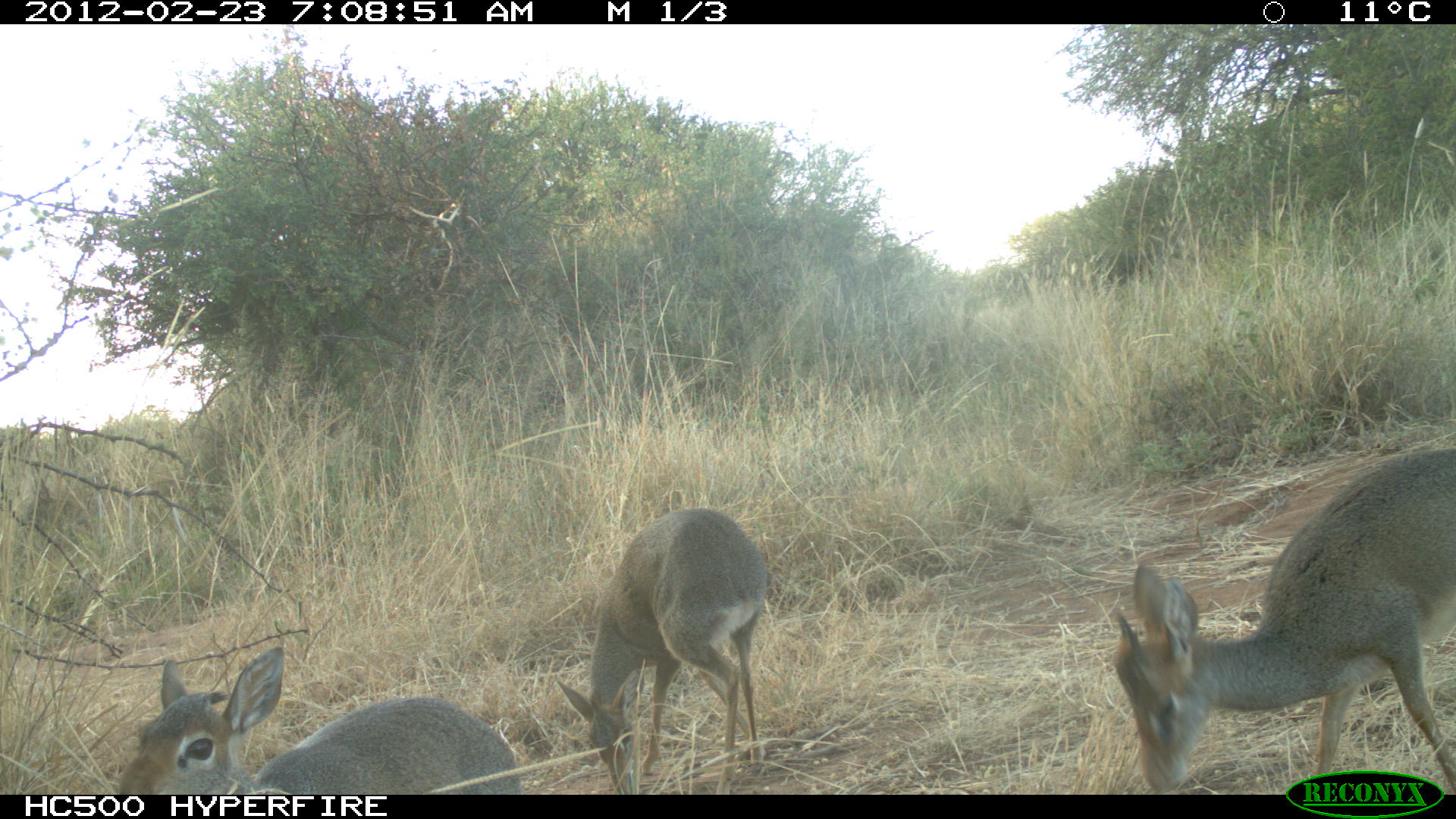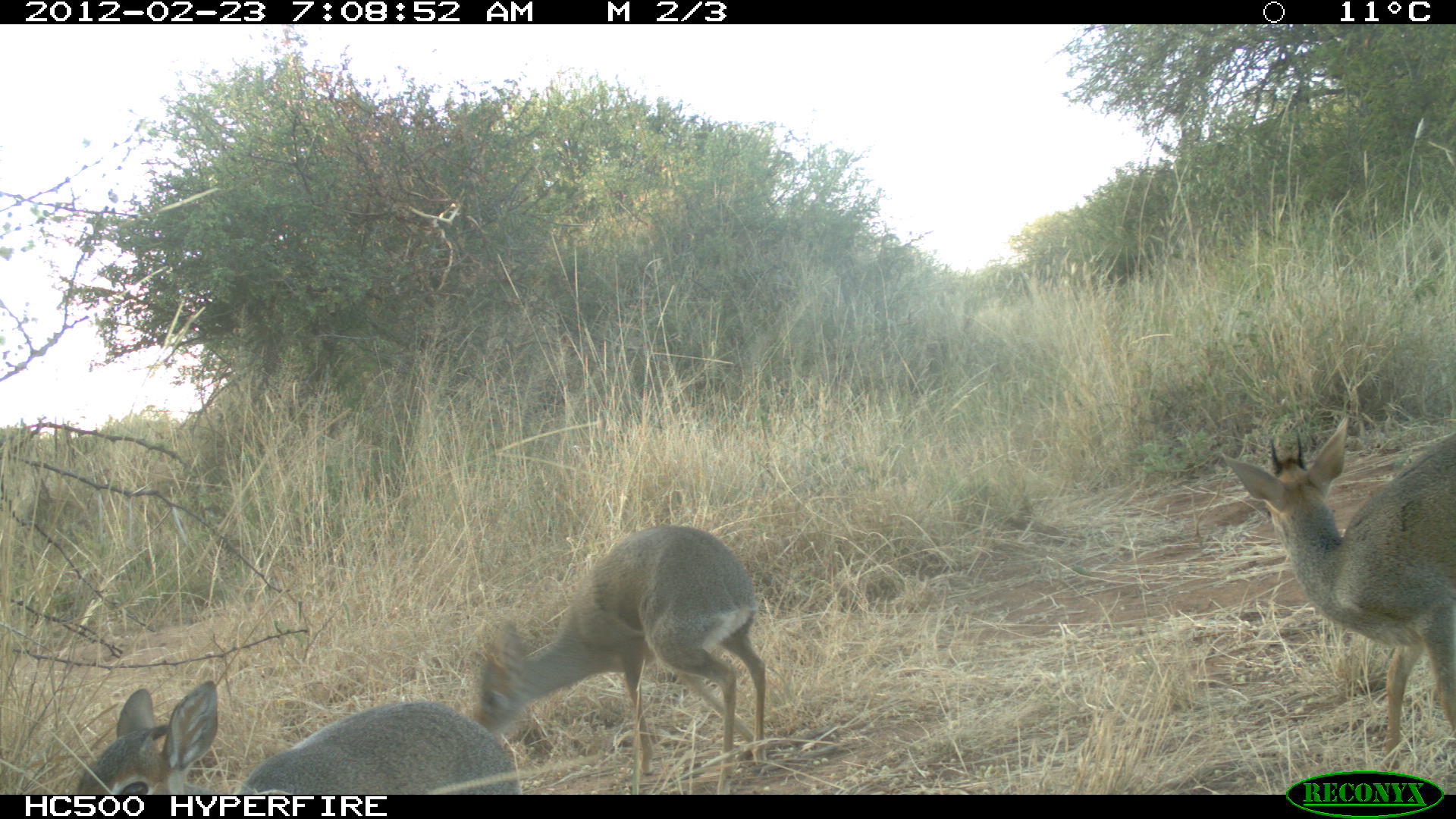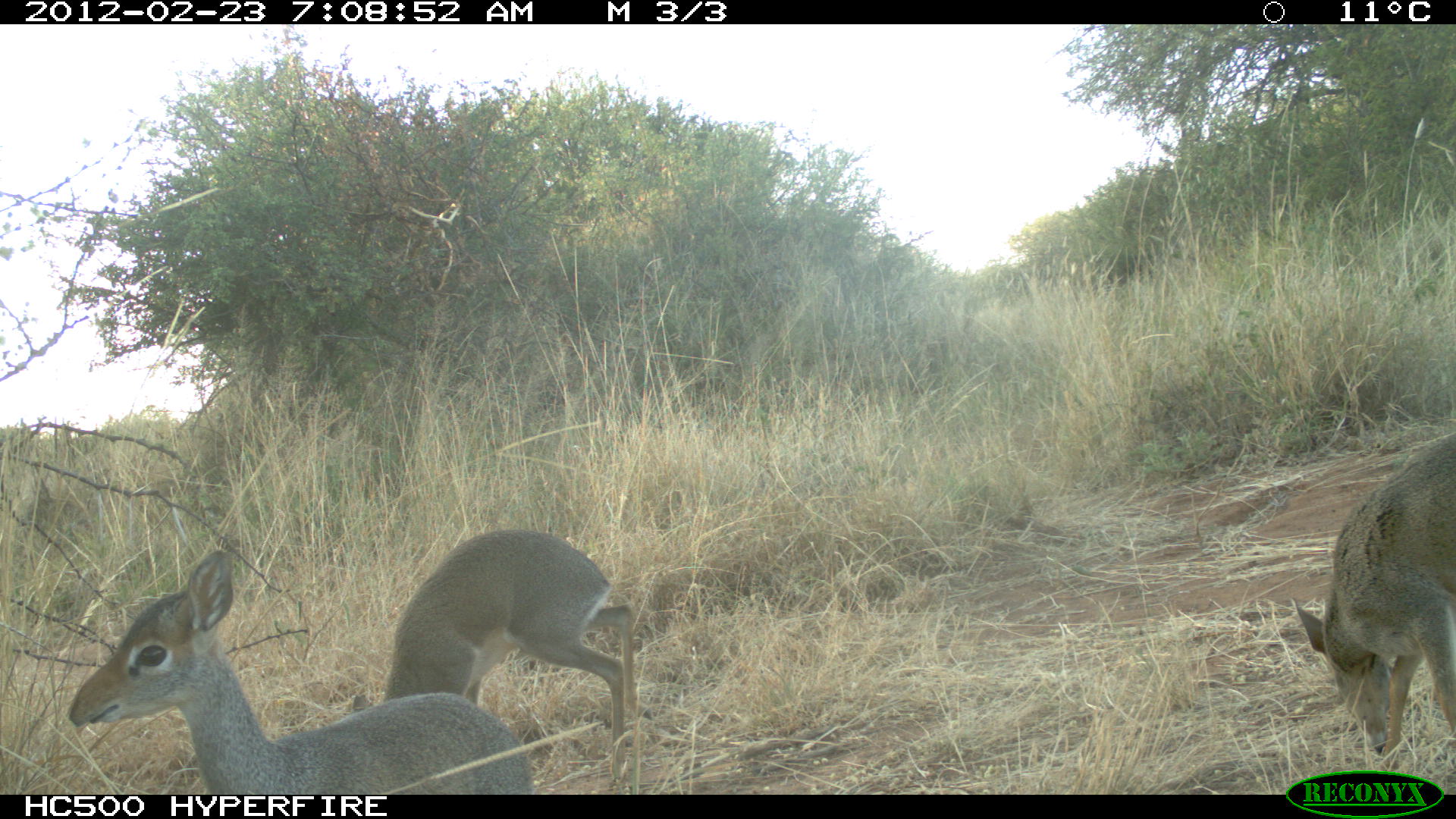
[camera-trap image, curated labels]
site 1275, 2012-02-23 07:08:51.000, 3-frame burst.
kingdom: Animalia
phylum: Chordata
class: Mammalia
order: Artiodactyla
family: Bovidae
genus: Madoqua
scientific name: Madoqua guentheri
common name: günther's dik-dik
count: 3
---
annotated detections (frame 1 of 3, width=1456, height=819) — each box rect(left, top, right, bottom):
madoqua guentheri: rect(1107, 447, 1456, 793); rect(113, 642, 524, 794); rect(556, 507, 768, 793)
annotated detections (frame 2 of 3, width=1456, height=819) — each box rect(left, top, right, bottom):
madoqua guentheri: rect(1219, 416, 1456, 770); rect(471, 523, 765, 793); rect(69, 678, 519, 792)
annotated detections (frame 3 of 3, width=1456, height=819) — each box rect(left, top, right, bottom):
madoqua guentheri: rect(63, 545, 535, 794); rect(347, 524, 657, 762); rect(1289, 427, 1455, 768)